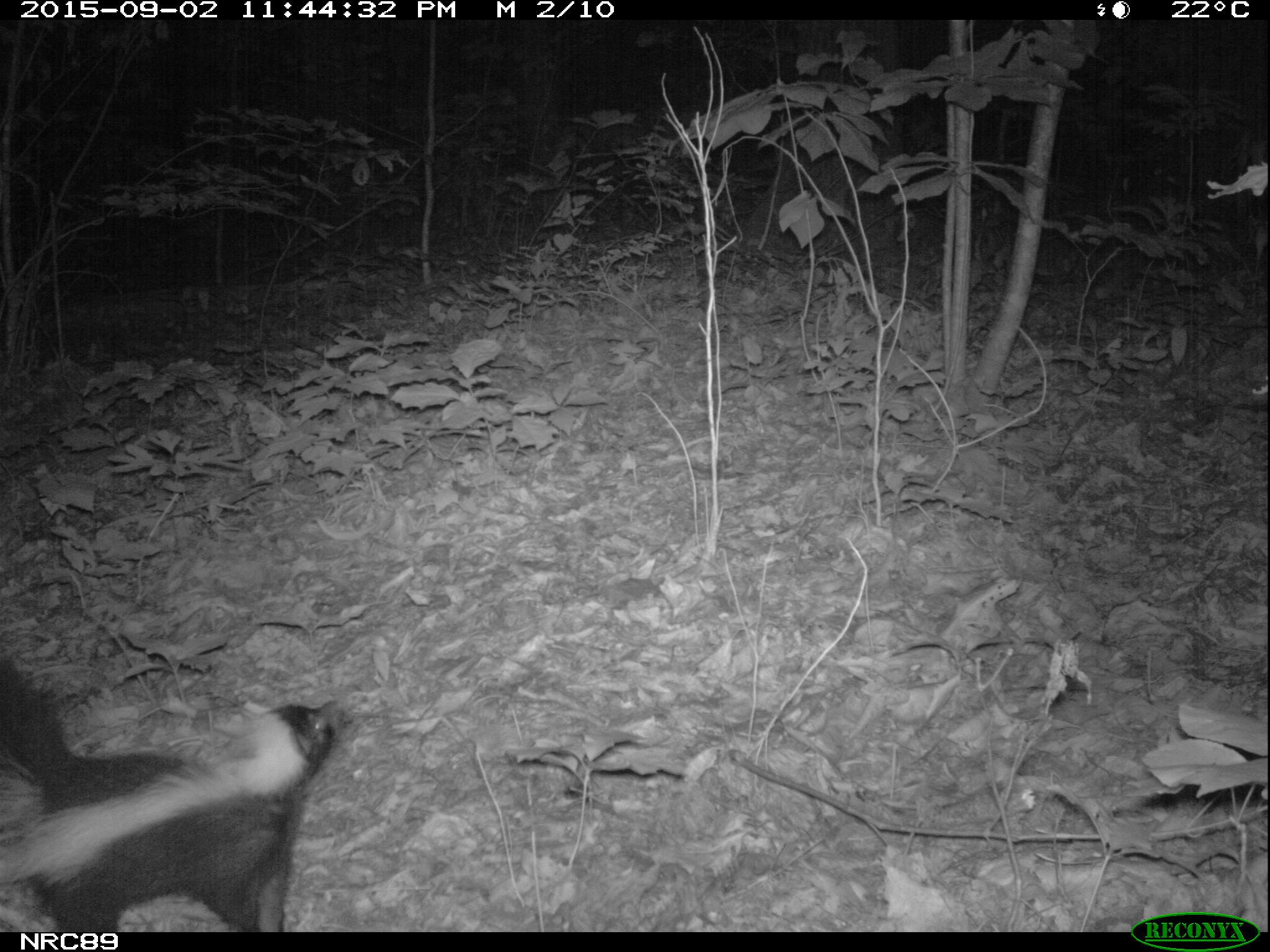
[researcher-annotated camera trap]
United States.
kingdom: Animalia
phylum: Chordata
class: Mammalia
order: Carnivora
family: Mephitidae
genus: Mephitis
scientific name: Mephitis mephitis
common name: striped skunk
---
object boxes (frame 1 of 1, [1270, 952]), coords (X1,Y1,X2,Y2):
Striped Skunk: (0,662,357,934)